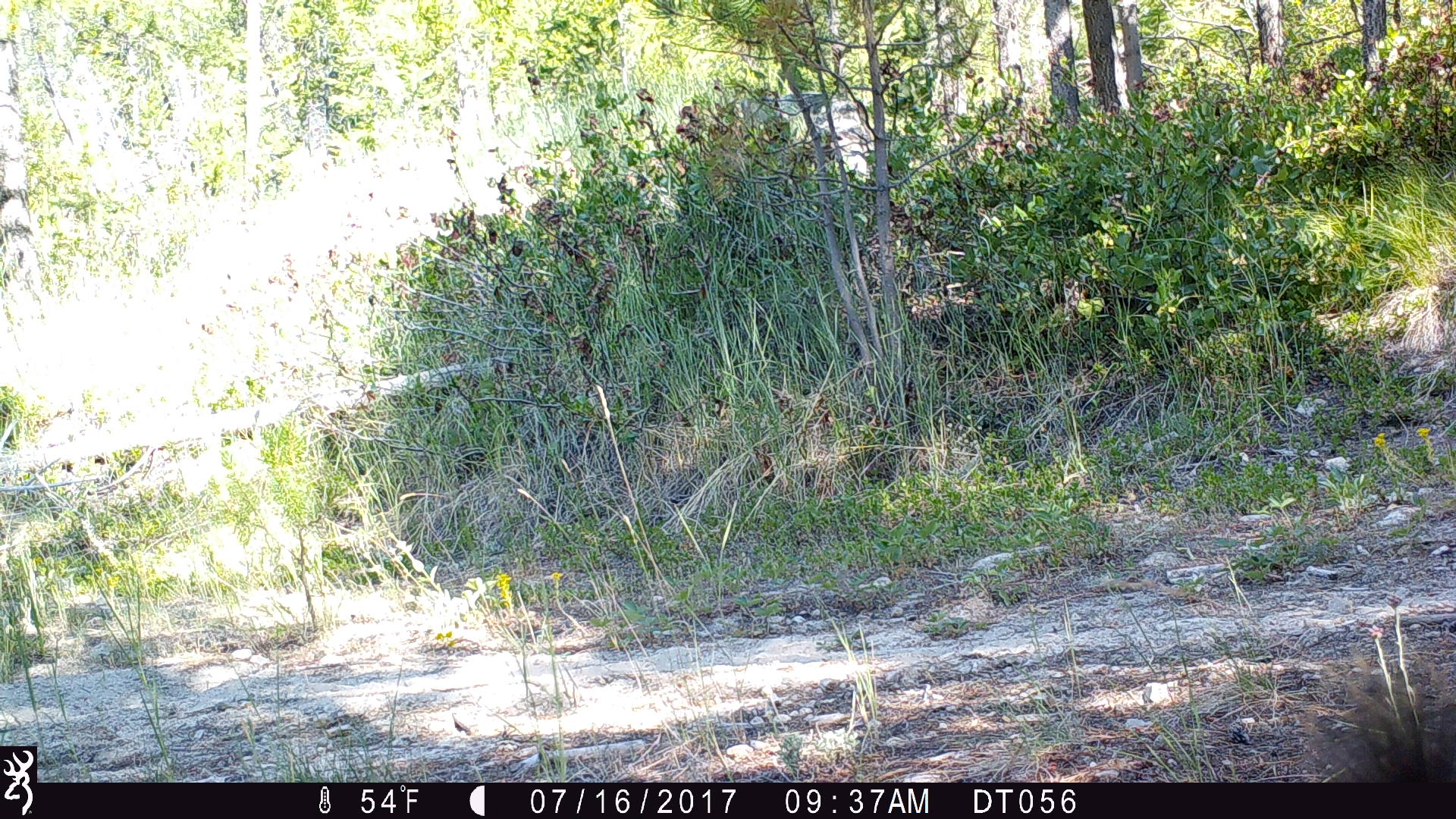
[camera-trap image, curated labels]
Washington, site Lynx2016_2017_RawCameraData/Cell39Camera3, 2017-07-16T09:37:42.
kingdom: Animalia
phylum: Chordata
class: Mammalia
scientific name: Mammalia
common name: small mammal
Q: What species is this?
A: Small mammal (Mammalia).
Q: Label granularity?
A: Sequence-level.